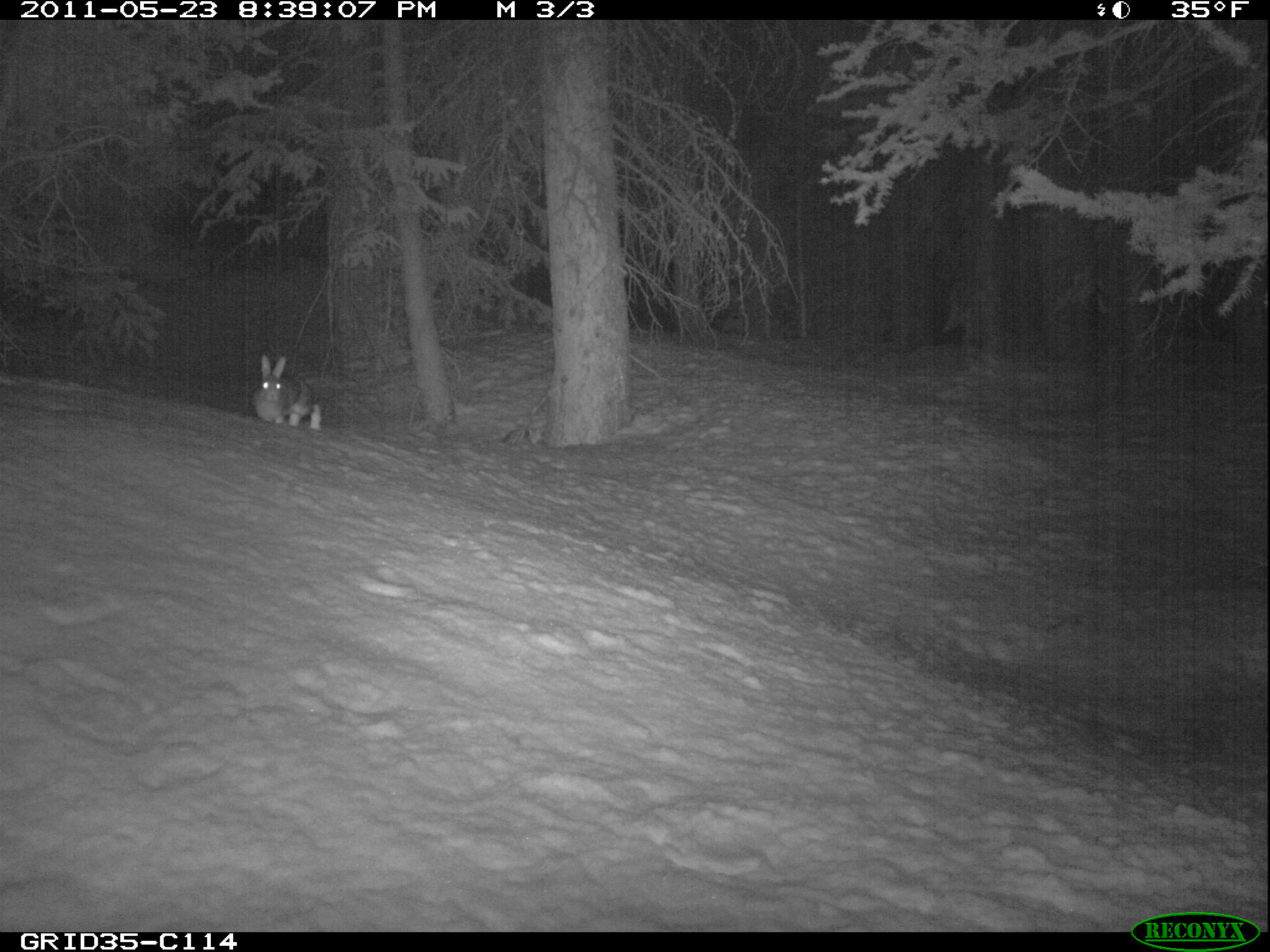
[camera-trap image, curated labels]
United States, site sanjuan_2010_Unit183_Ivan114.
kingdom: Animalia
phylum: Chordata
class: Mammalia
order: Lagomorpha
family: Leporidae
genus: Lepus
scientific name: Lepus americanus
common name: snowshoe hare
Lepus americanus (snowshoe hare).